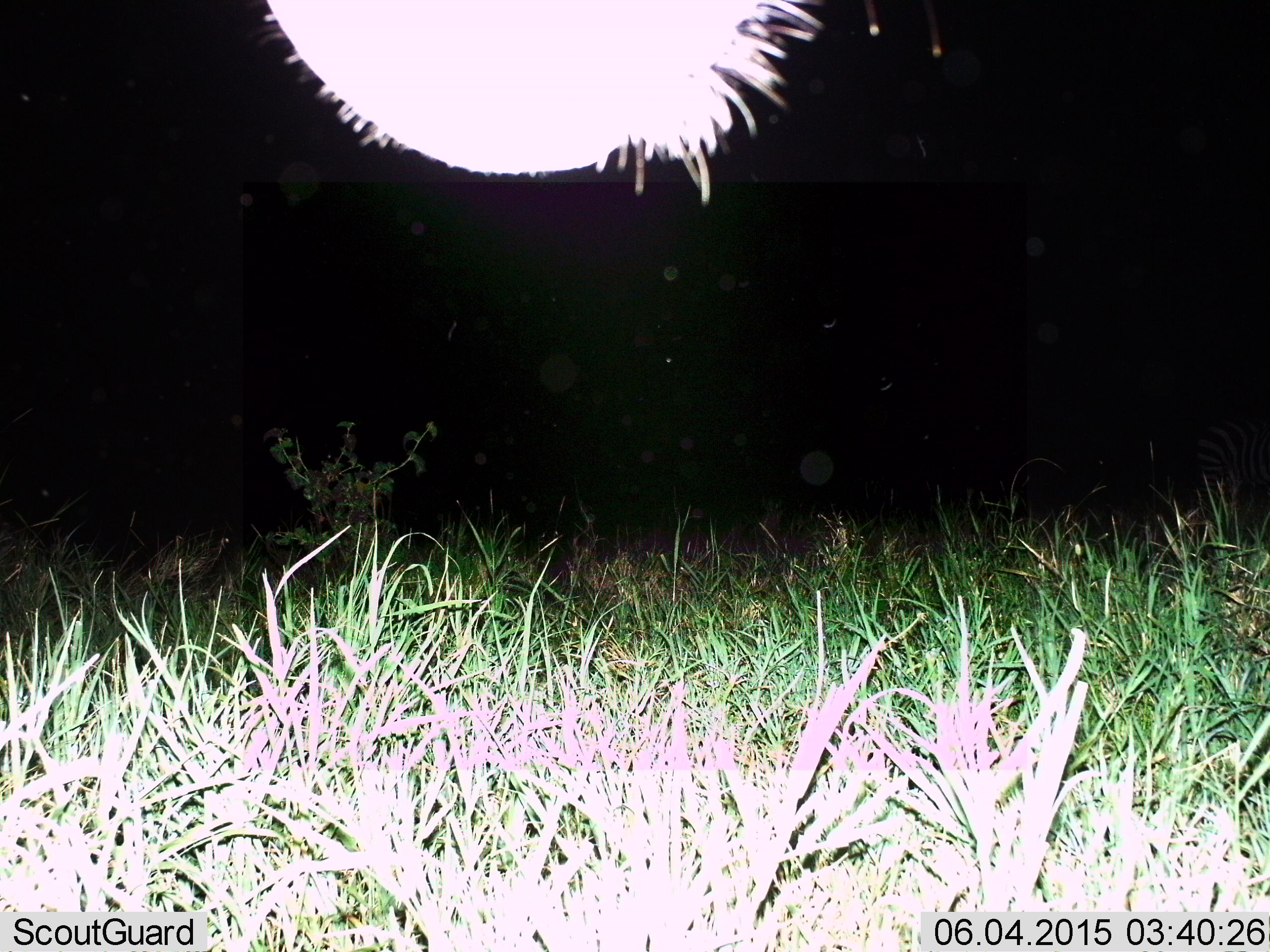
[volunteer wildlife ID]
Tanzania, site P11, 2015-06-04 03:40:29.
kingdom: Animalia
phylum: Chordata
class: Mammalia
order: Perissodactyla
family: Equidae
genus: Equus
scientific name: Equus quagga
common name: plains zebra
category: zebra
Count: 1.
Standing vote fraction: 100%.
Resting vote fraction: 0%.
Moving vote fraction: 0%.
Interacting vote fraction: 0%.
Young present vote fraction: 0%.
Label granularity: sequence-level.